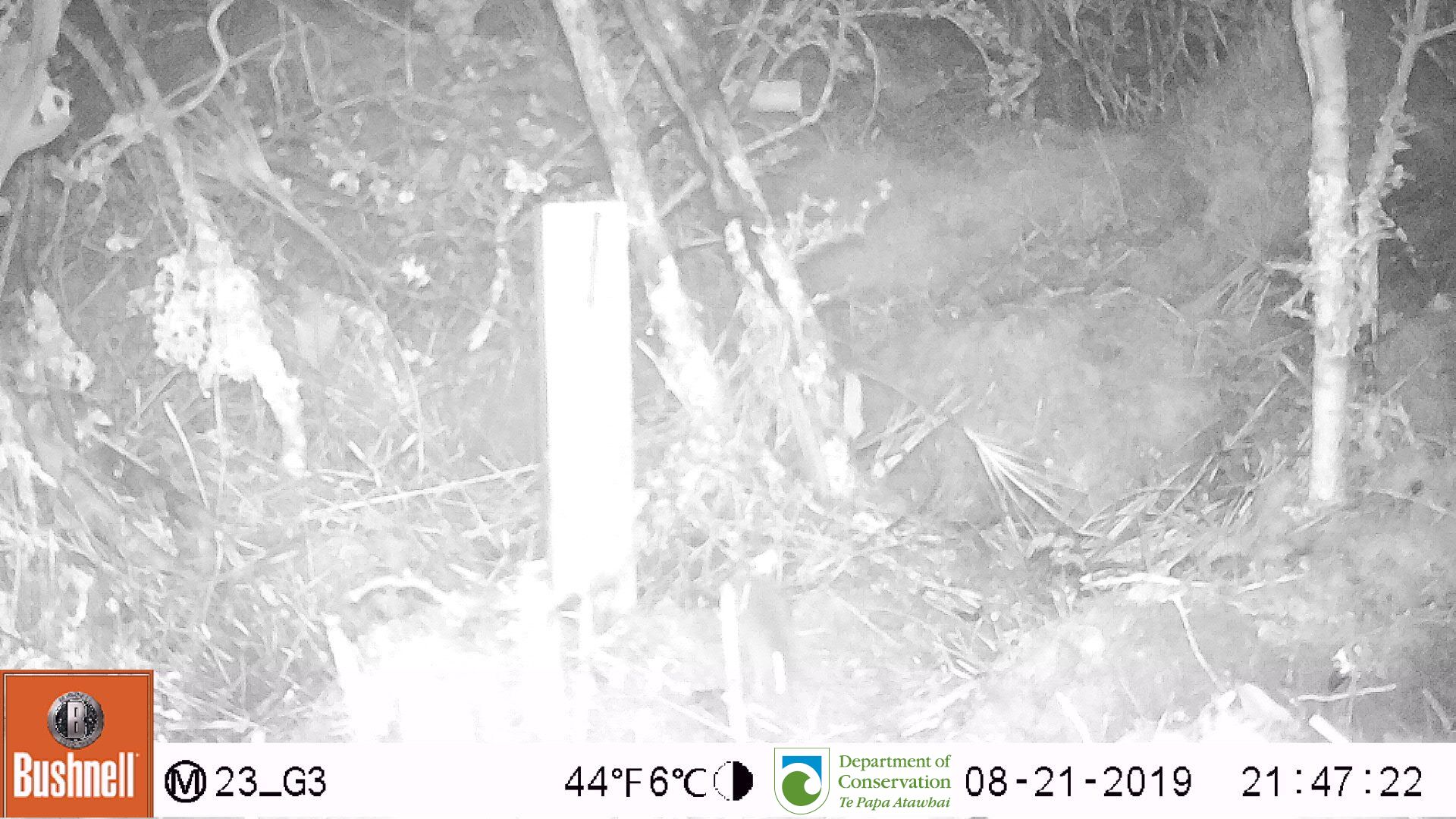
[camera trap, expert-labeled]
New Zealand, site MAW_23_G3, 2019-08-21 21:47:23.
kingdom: Animalia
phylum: Chordata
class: Mammalia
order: Rodentia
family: Muridae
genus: Mus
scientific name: Mus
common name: mouse